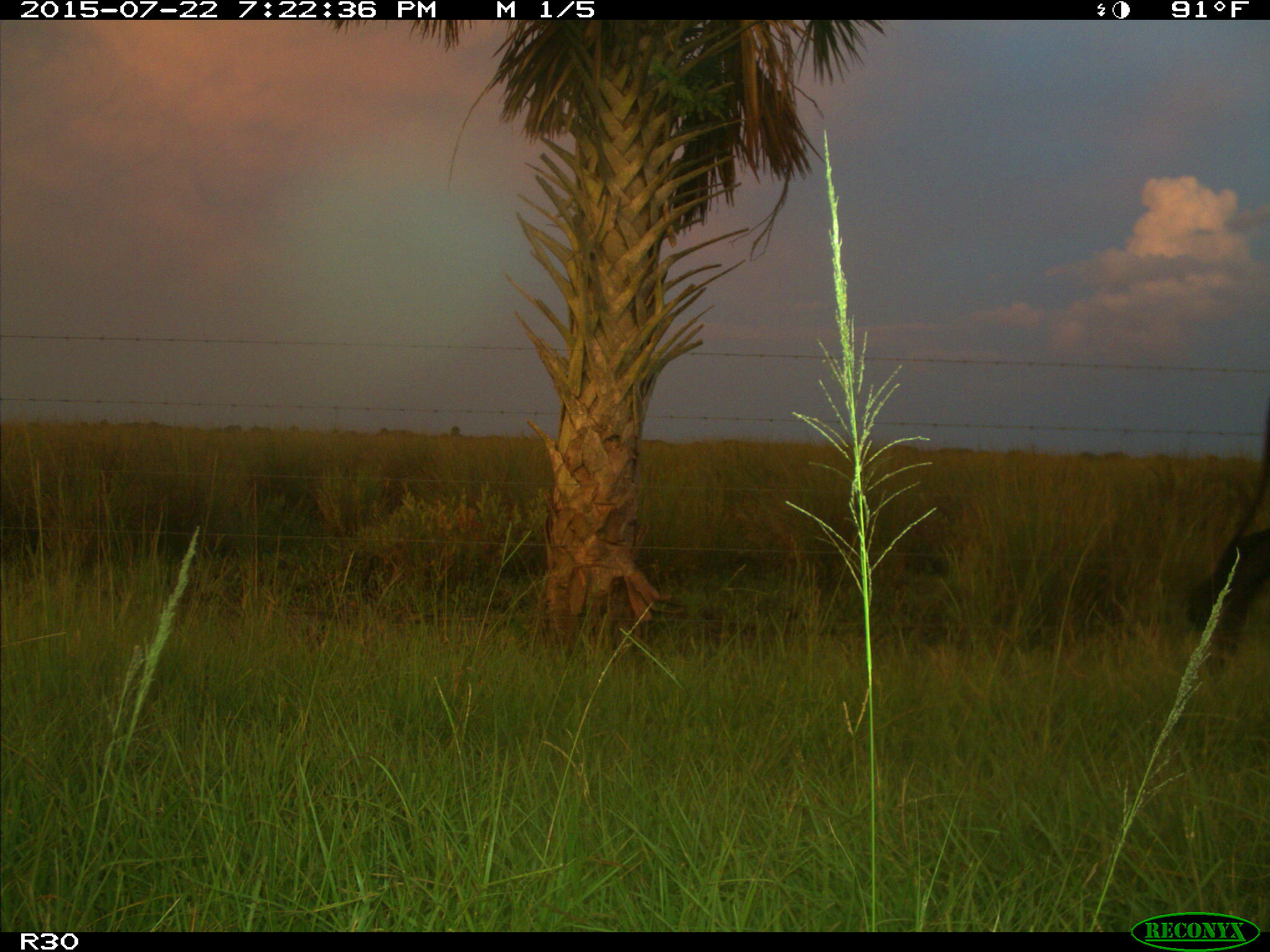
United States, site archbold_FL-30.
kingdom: Animalia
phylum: Chordata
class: Mammalia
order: Artiodactyla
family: Bovidae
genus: Bos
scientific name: Bos taurus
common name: domestic cow